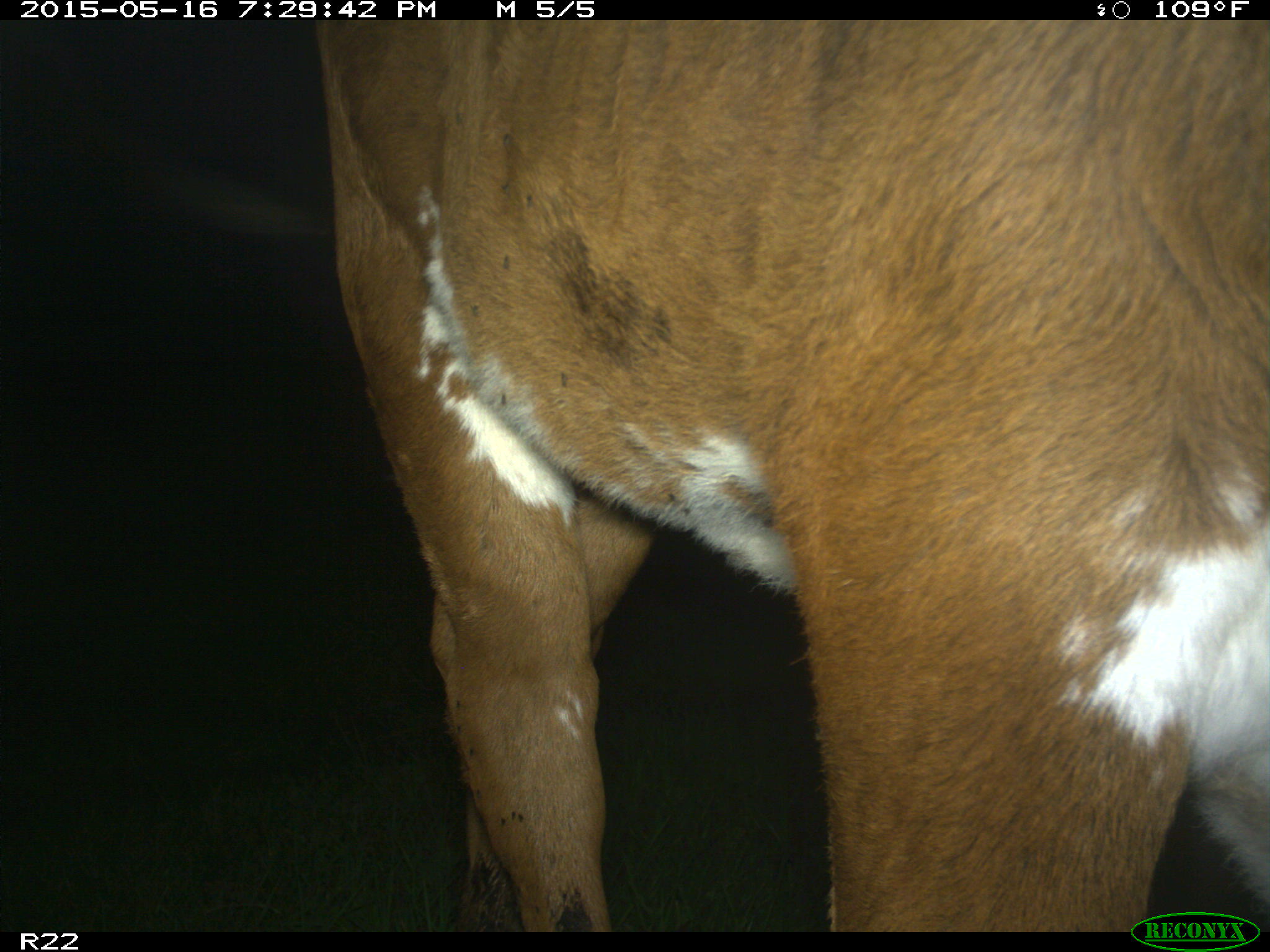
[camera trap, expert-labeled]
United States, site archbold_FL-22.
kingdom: Animalia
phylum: Chordata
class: Mammalia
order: Artiodactyla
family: Bovidae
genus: Bos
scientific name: Bos taurus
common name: domestic cow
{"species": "Bos taurus (domestic cow)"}